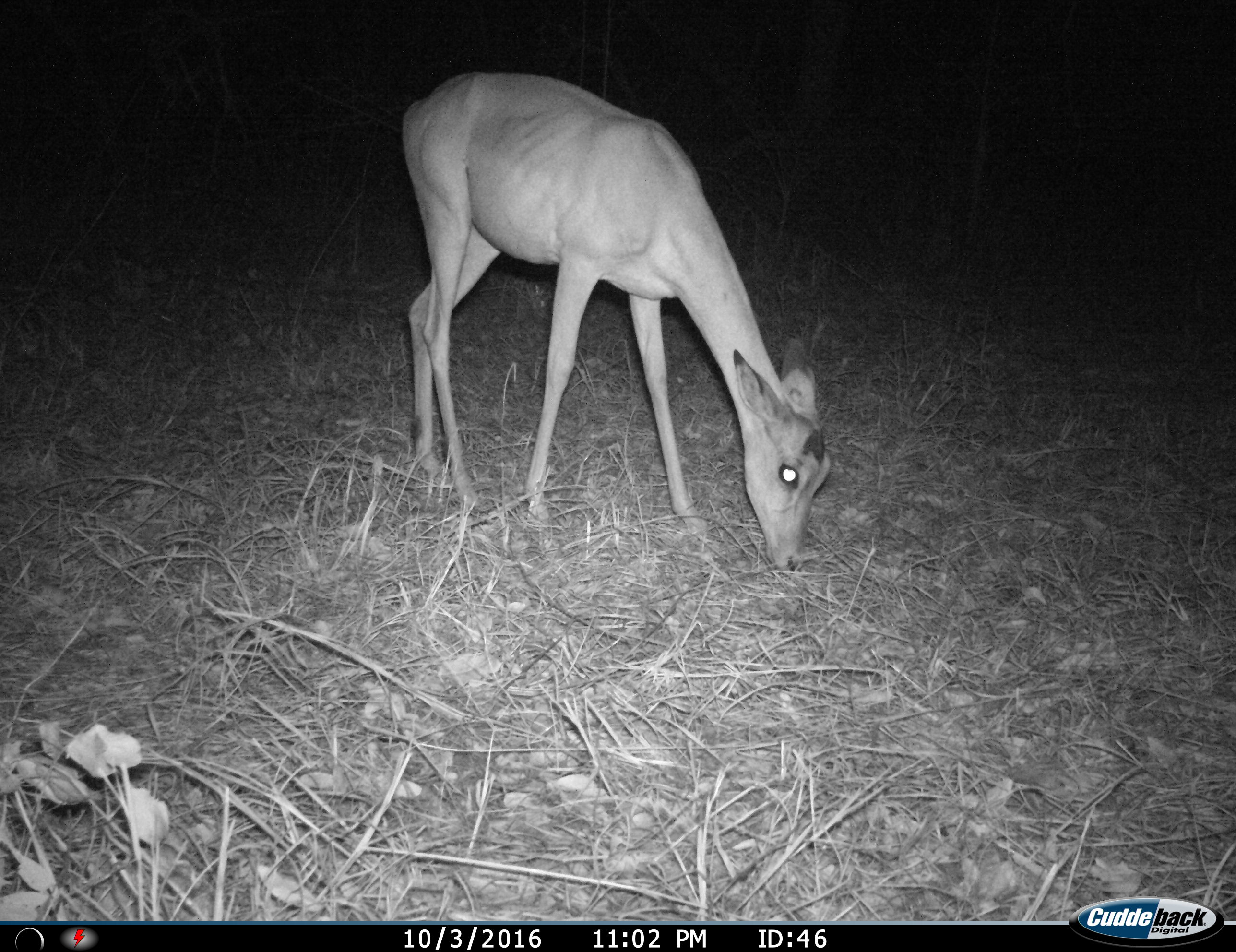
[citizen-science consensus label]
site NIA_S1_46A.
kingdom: Animalia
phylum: Chordata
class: Mammalia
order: Artiodactyla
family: Bovidae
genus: Aepyceros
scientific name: Aepyceros melampus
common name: impala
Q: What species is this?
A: Impala (Aepyceros melampus).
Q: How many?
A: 1.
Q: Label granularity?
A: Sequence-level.